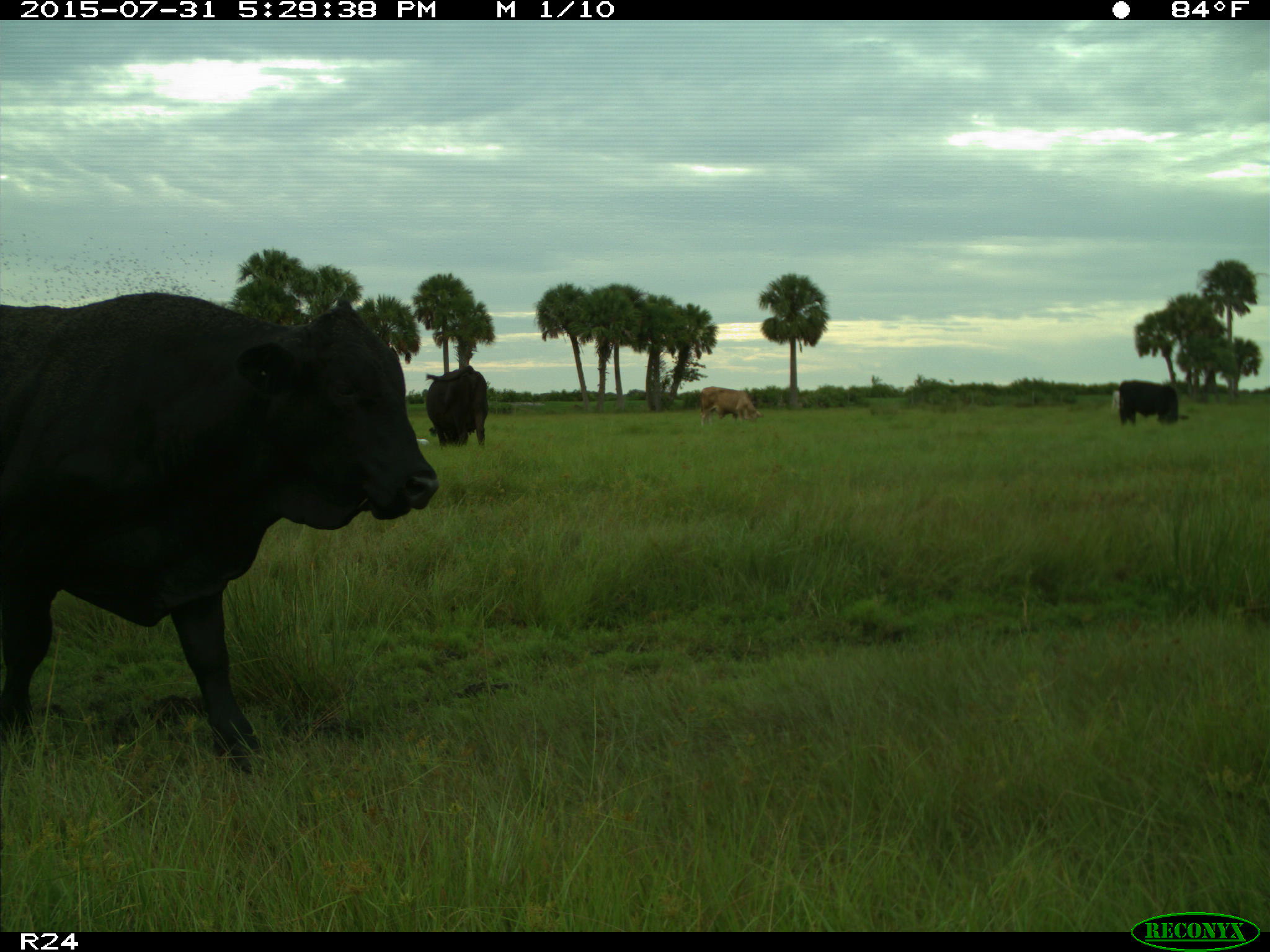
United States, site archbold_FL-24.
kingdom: Animalia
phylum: Chordata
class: Mammalia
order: Artiodactyla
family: Bovidae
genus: Bos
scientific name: Bos taurus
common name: domestic cow